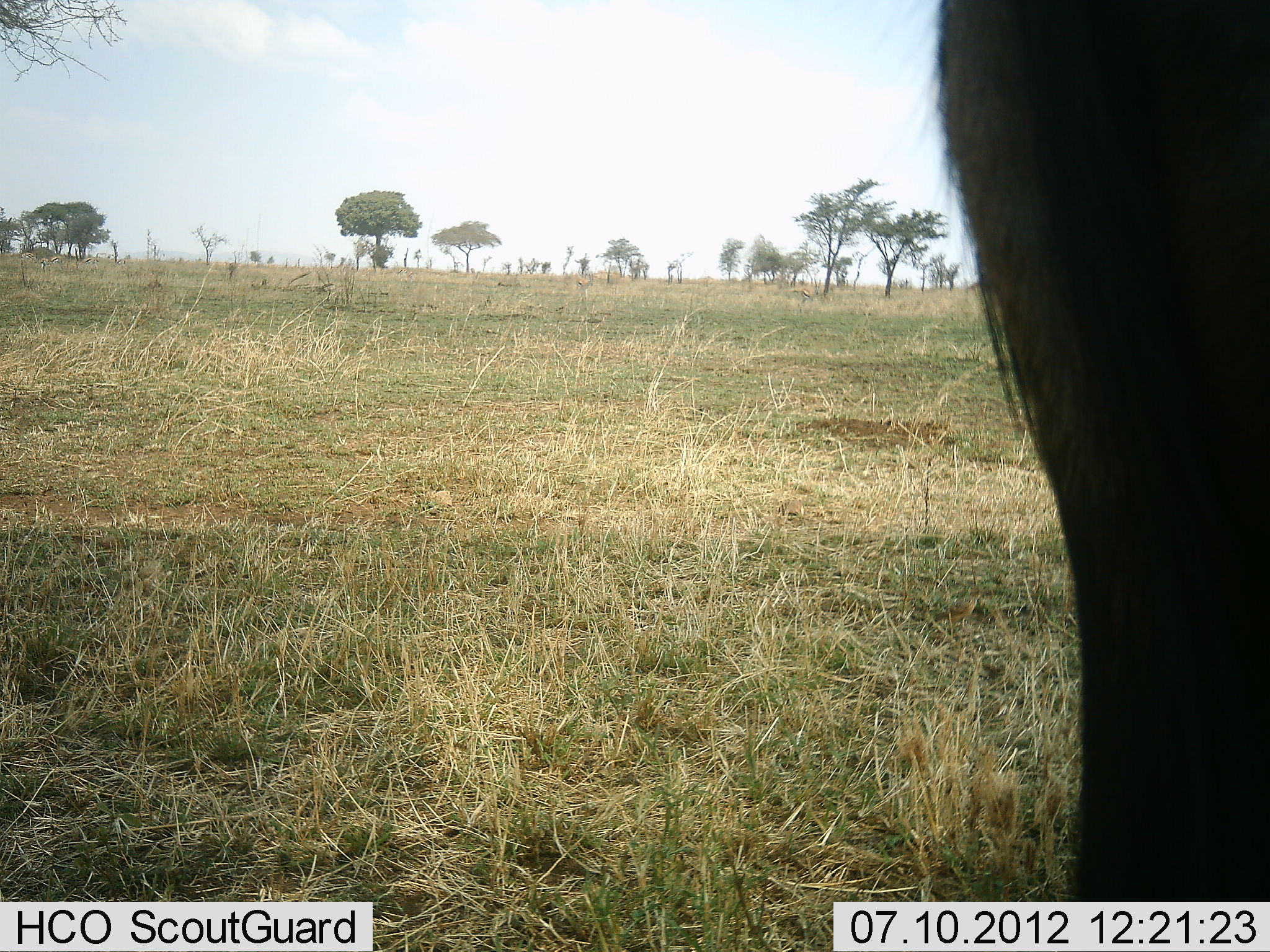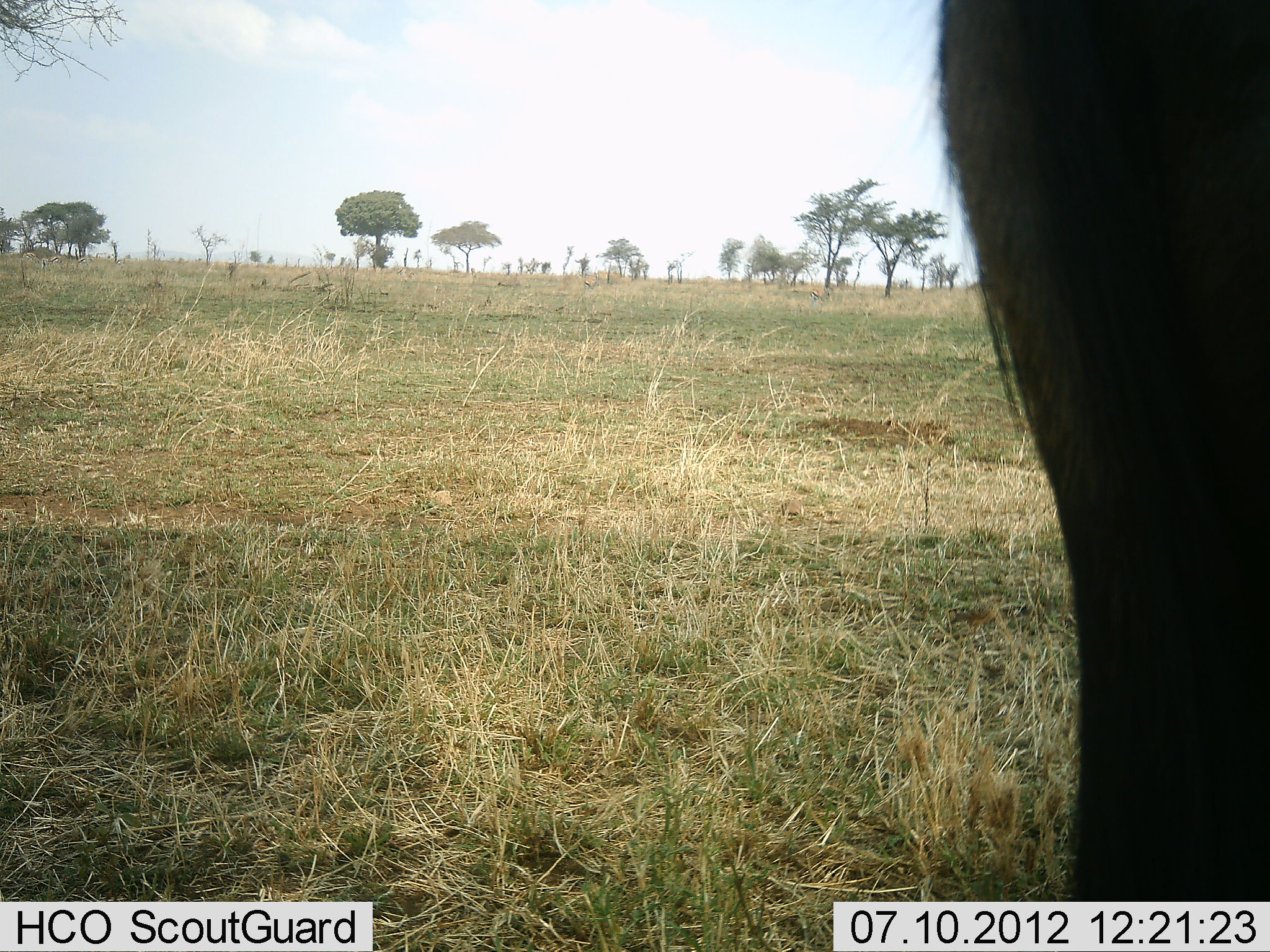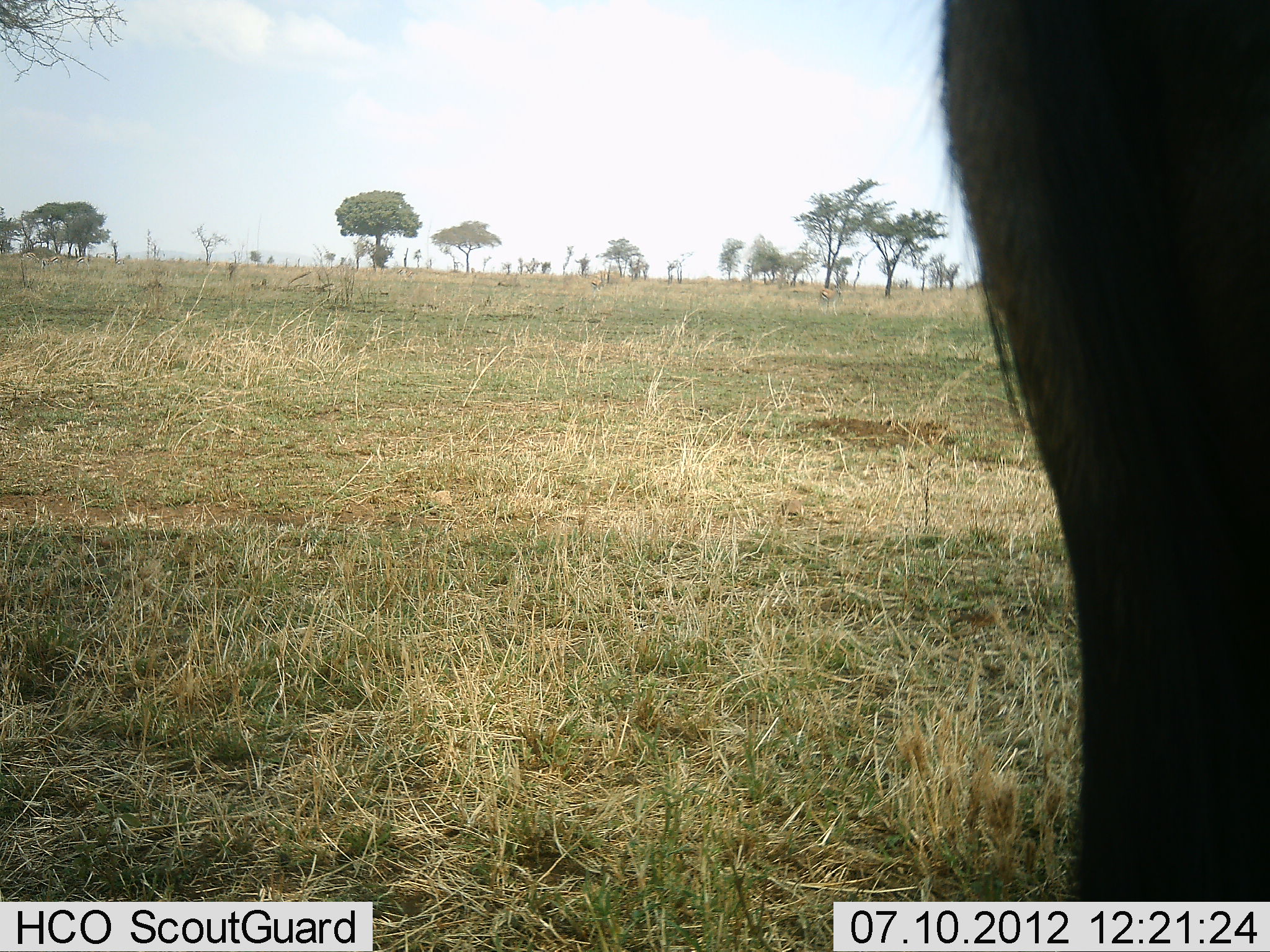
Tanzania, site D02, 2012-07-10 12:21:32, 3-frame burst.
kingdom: Animalia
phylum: Chordata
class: Mammalia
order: Artiodactyla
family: Bovidae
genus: Connochaetes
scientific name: Connochaetes taurinus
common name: blue wildebeest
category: wildebeest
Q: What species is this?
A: Wildebeest (blue wildebeest) (Connochaetes taurinus).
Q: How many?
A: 1.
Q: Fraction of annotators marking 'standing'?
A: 100%.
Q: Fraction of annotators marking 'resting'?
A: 0%.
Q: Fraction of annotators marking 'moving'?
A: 0%.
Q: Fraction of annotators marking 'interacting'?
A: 0%.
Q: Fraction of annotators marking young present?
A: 0%.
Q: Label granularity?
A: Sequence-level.